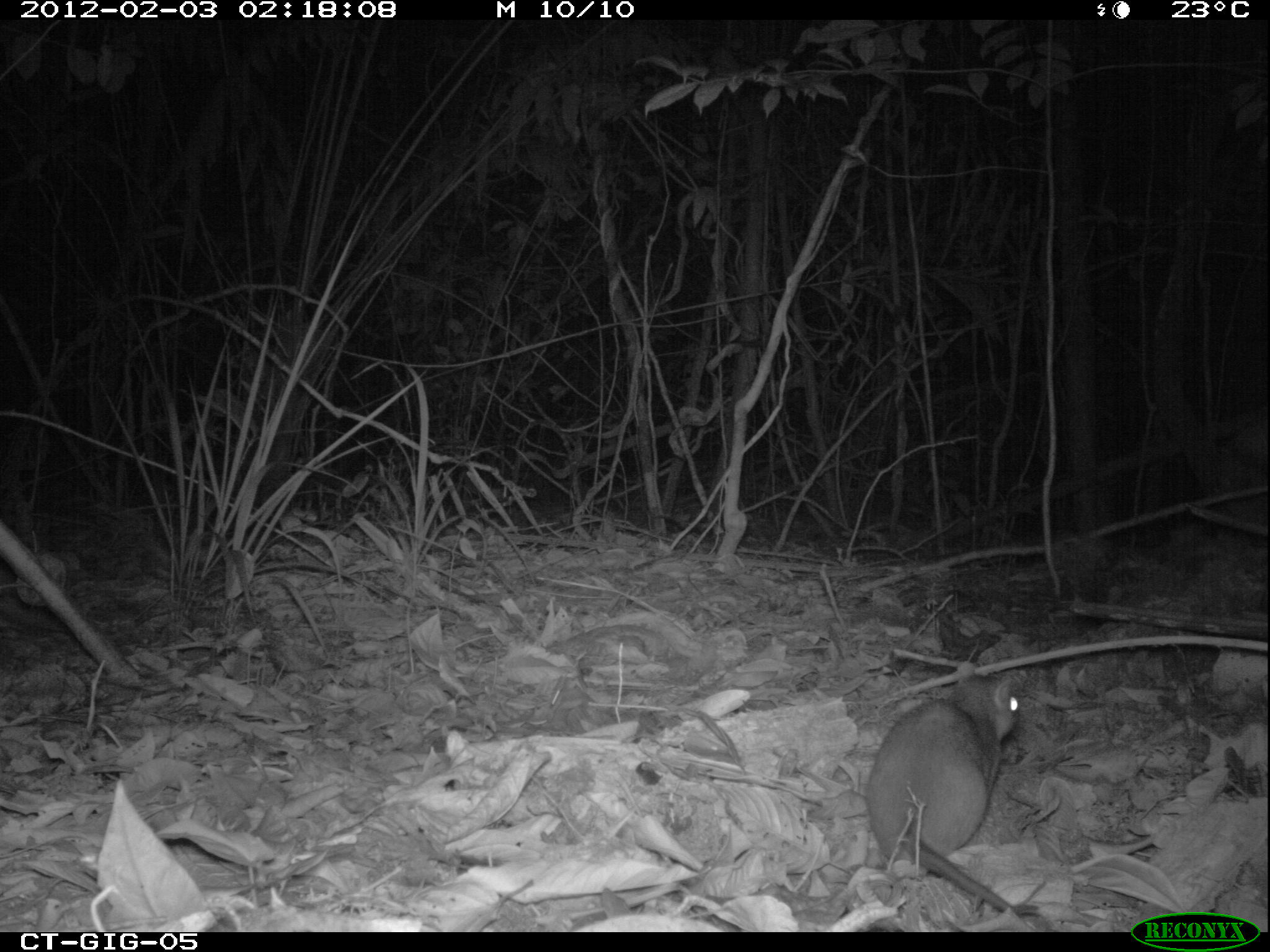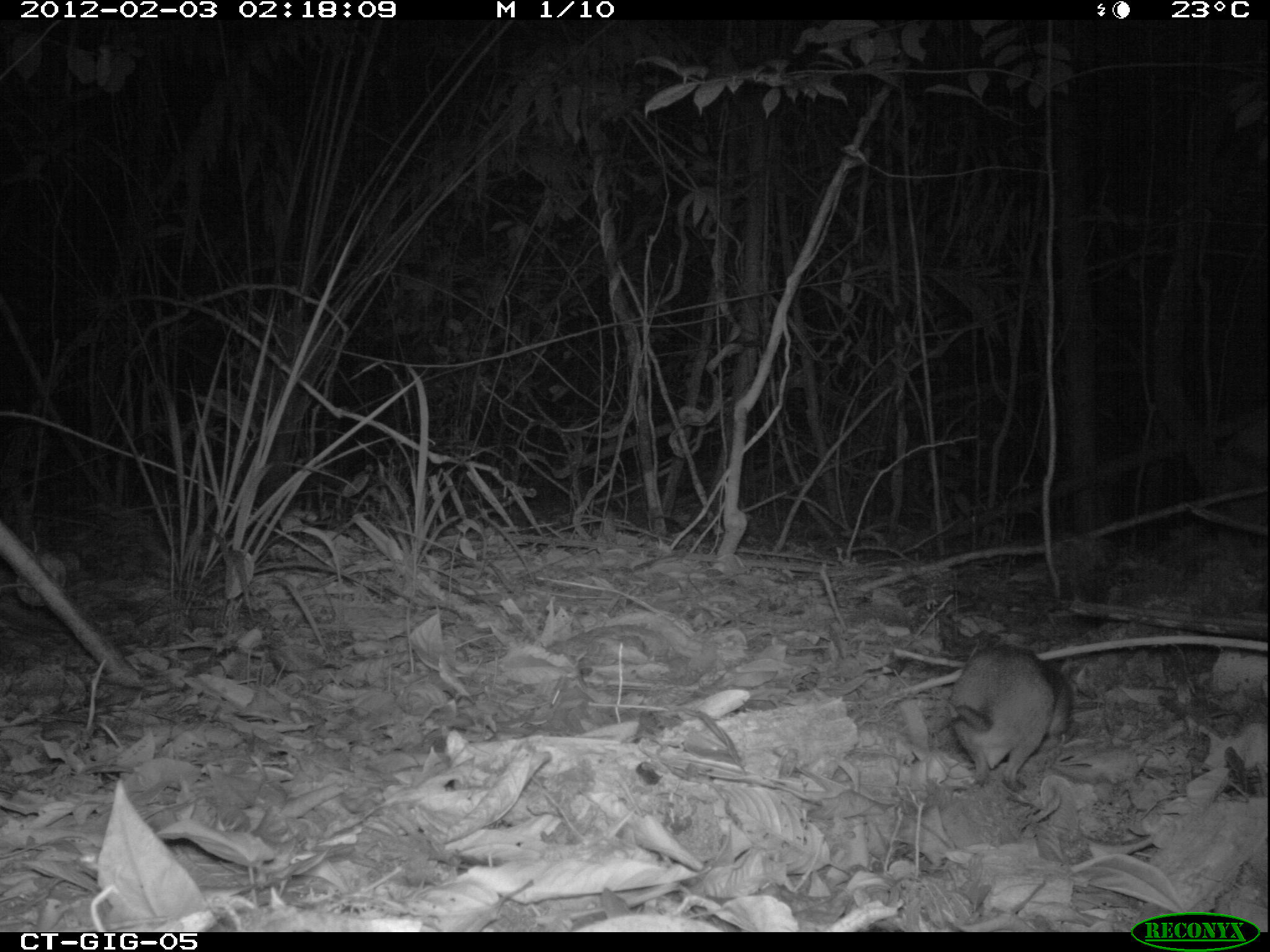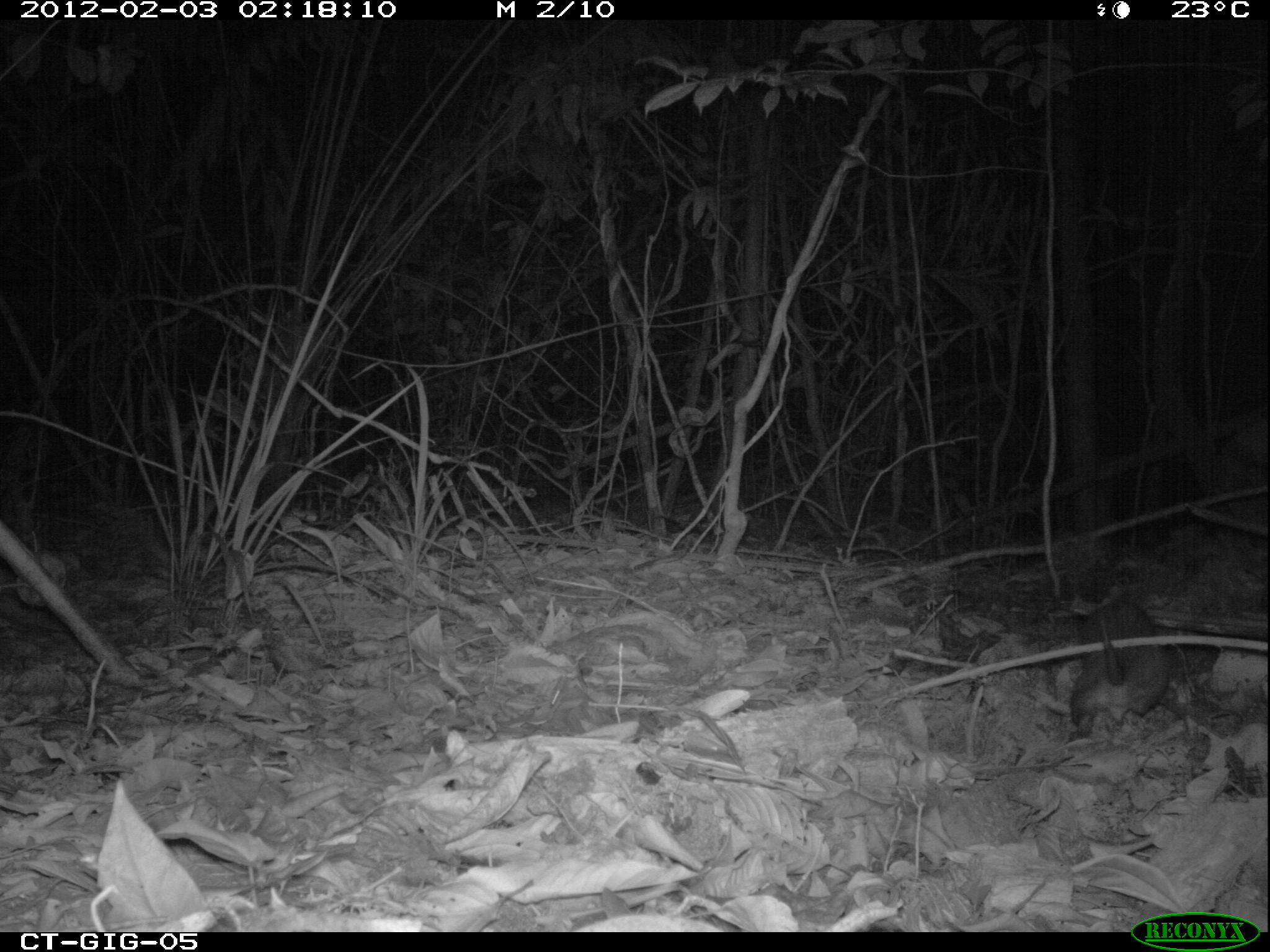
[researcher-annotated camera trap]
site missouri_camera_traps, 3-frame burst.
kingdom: Animalia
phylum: Chordata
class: Mammalia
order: Rodentia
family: Muridae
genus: Rattus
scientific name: Rattus praetor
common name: spiny rat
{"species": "spiny rat (Rattus praetor)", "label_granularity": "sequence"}